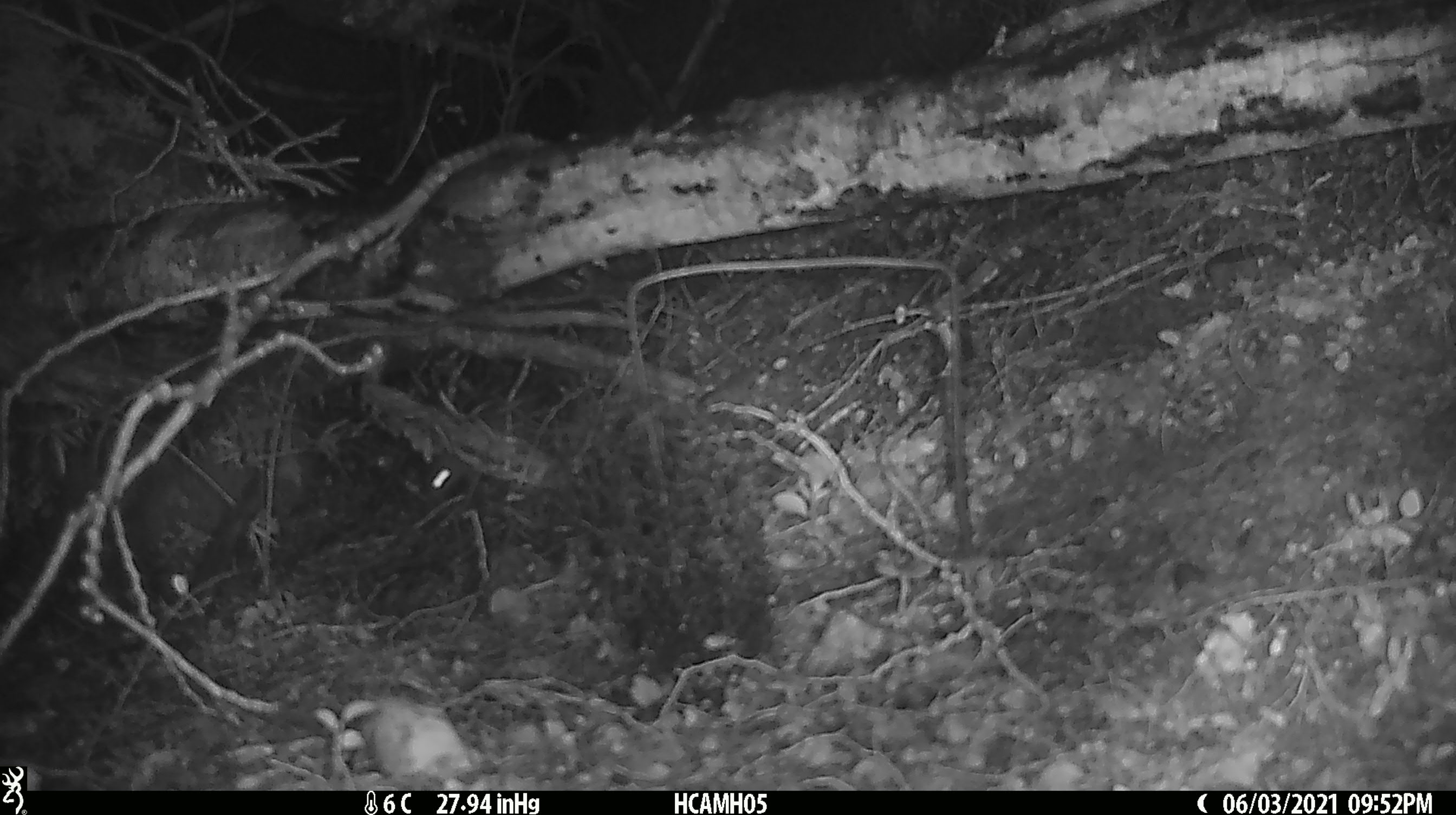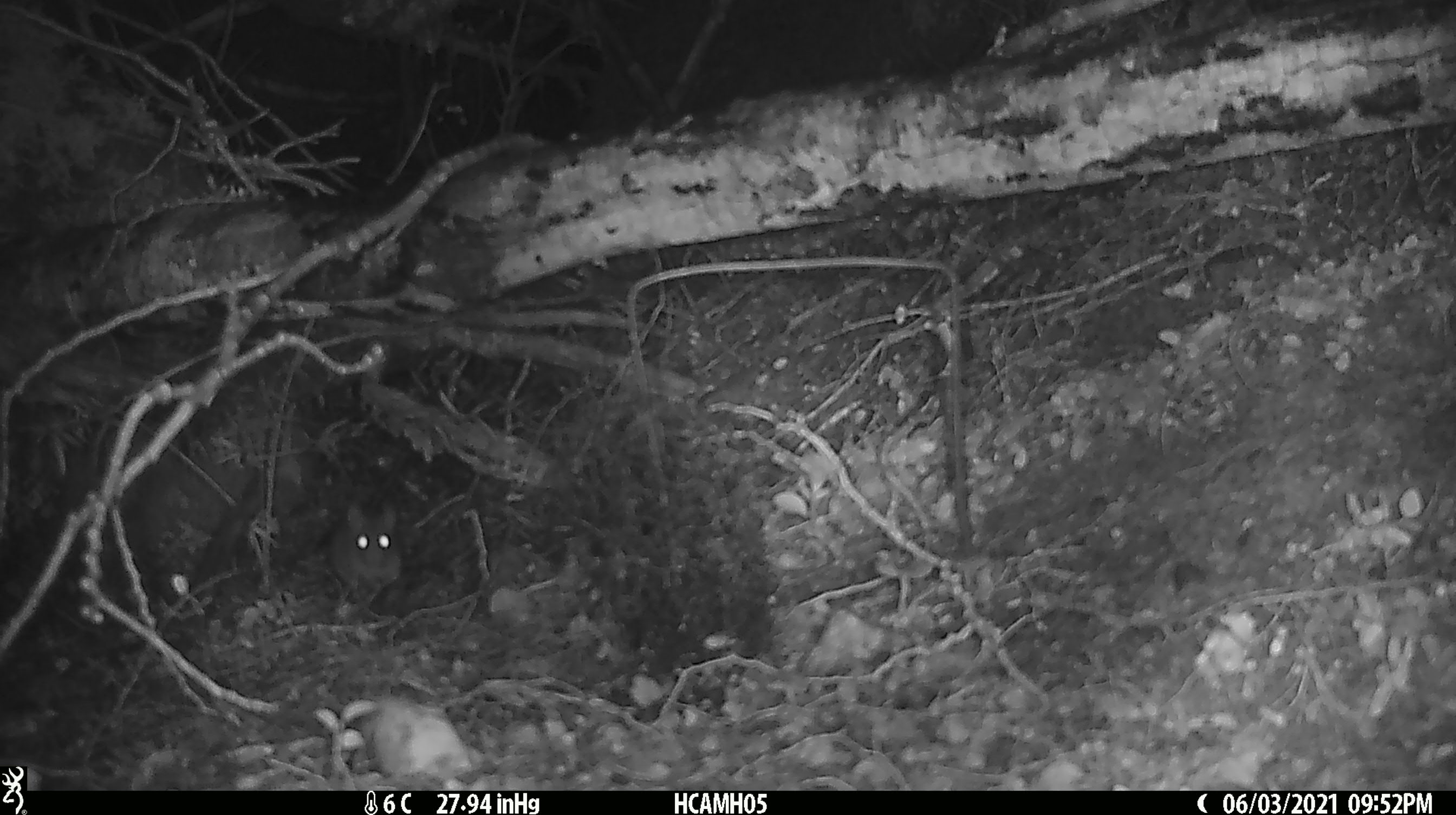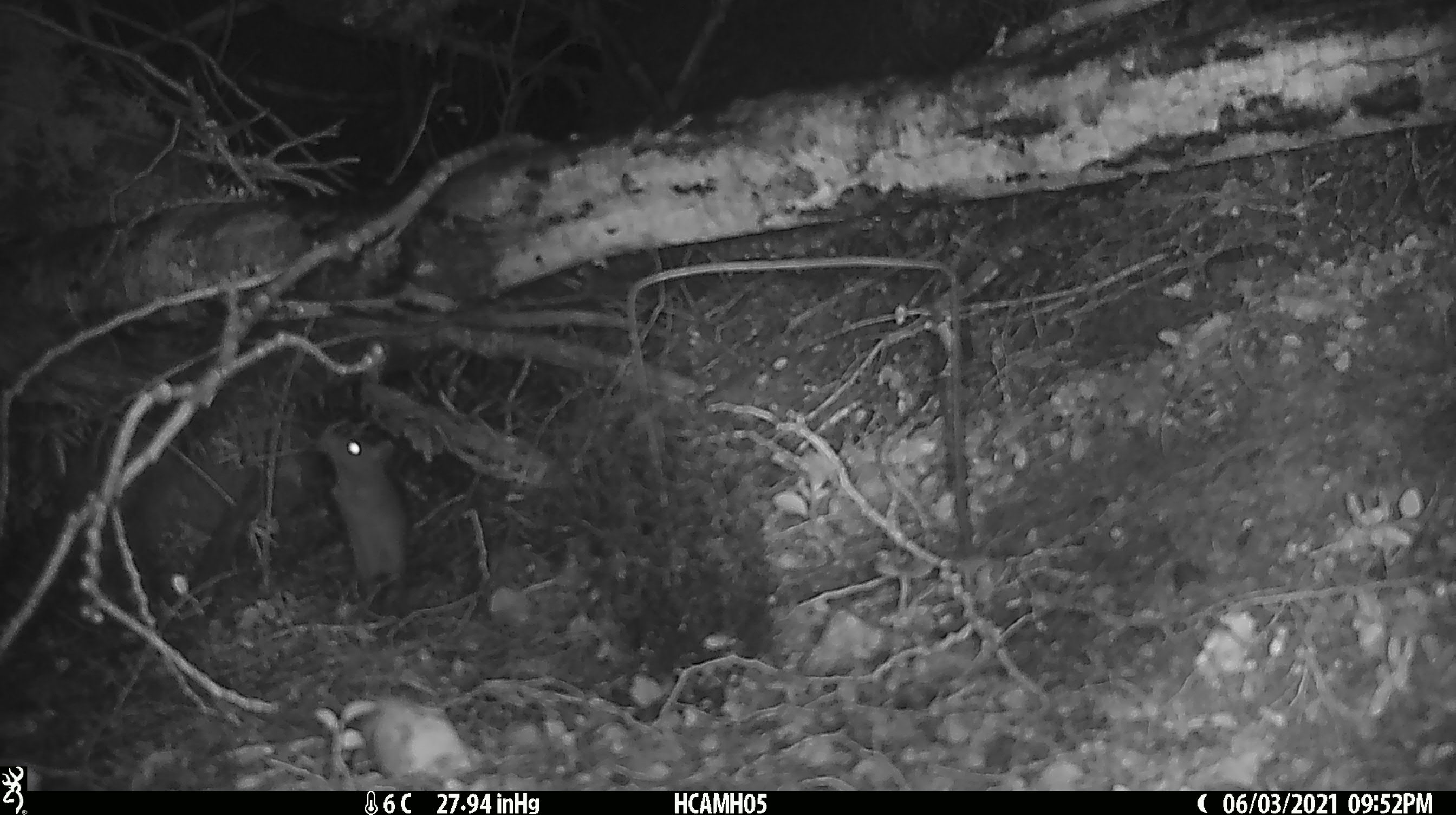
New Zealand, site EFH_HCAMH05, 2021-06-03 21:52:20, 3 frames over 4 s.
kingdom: Animalia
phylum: Chordata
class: Mammalia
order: Rodentia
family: Muridae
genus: Rattus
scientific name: Rattus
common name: rat